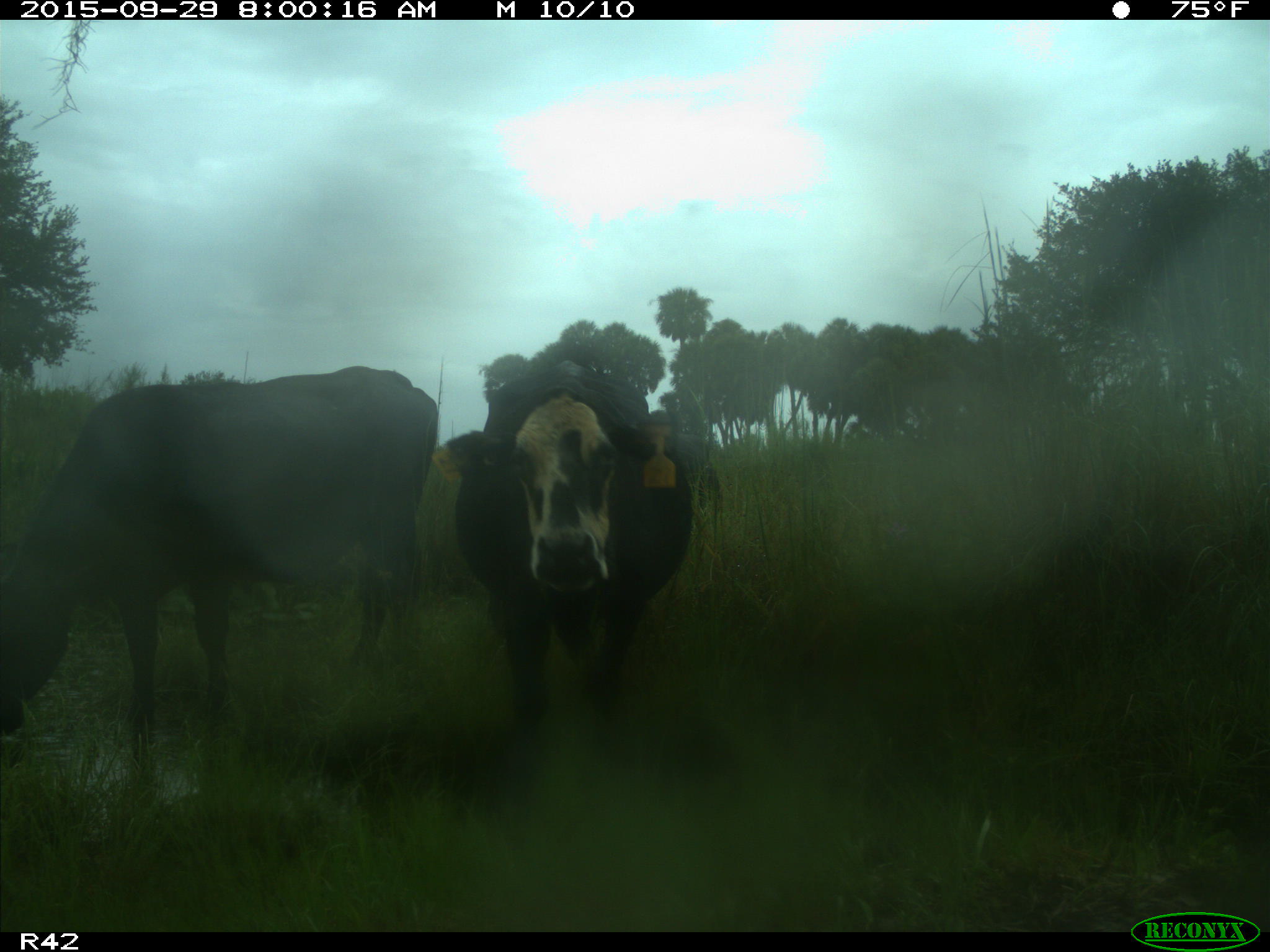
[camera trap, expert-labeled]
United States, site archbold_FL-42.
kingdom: Animalia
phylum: Chordata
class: Mammalia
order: Artiodactyla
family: Bovidae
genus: Bos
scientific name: Bos taurus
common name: domestic cow